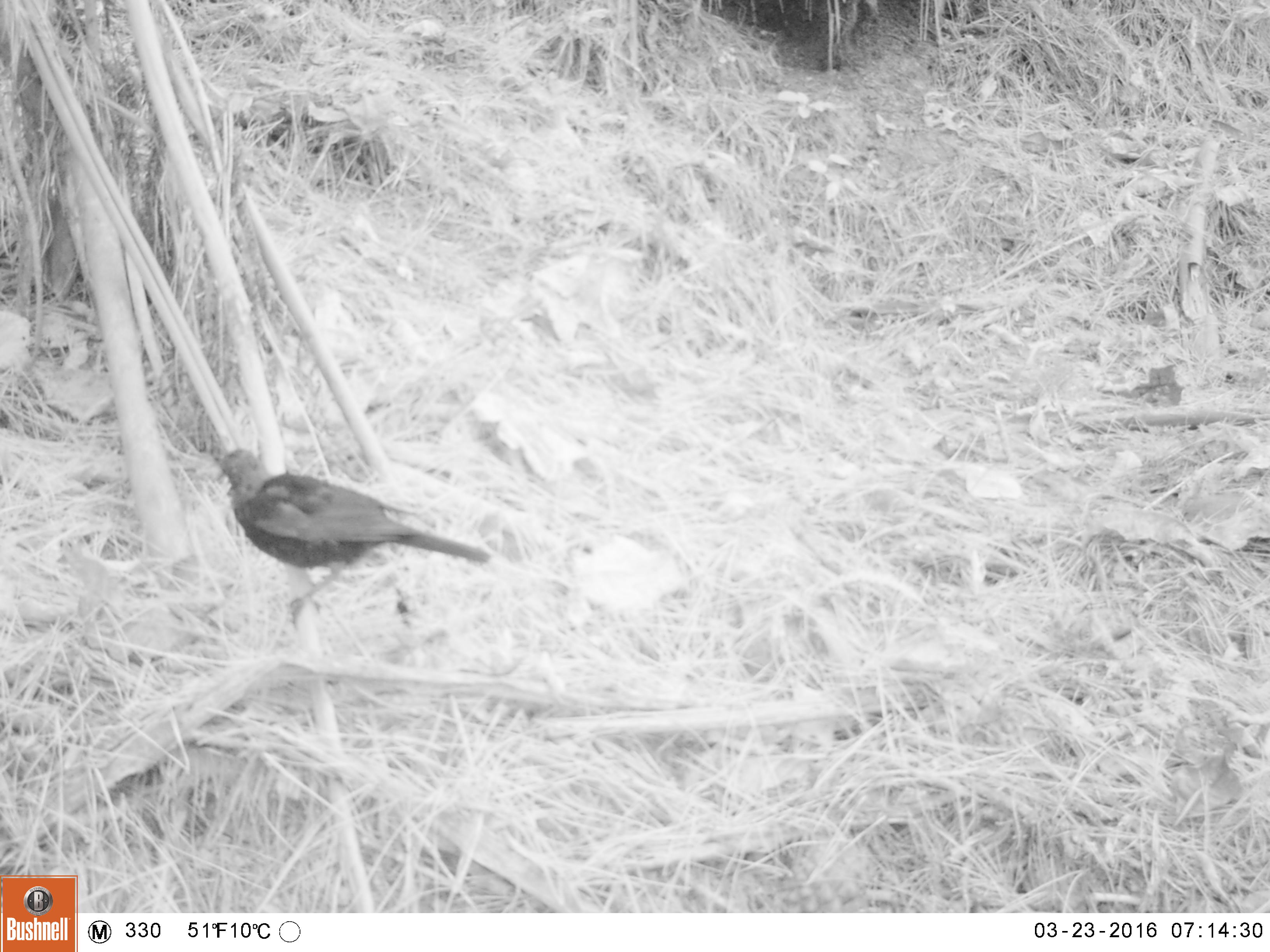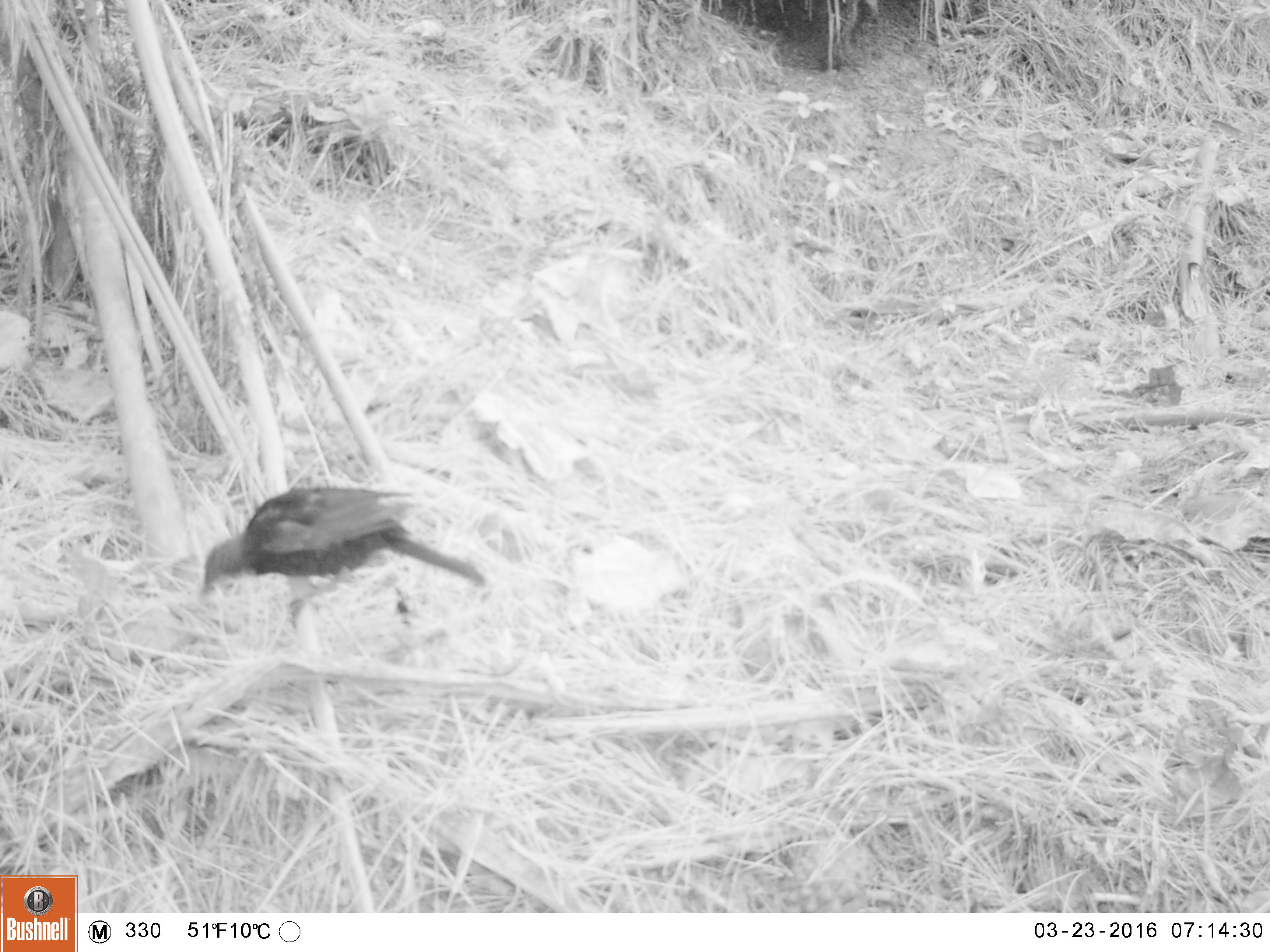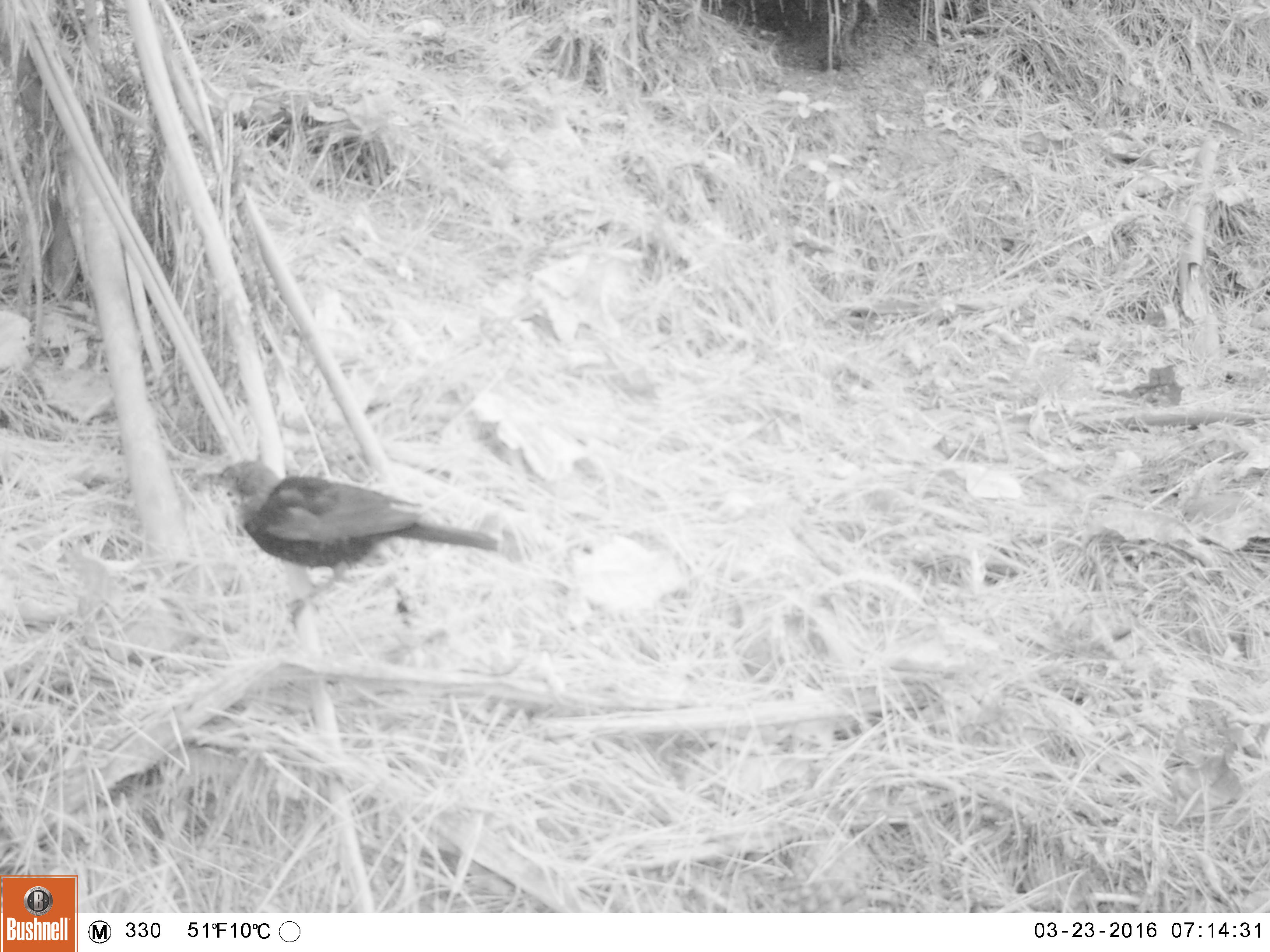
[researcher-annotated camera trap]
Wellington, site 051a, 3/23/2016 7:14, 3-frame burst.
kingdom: Animalia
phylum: Chordata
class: Aves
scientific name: Aves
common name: bird